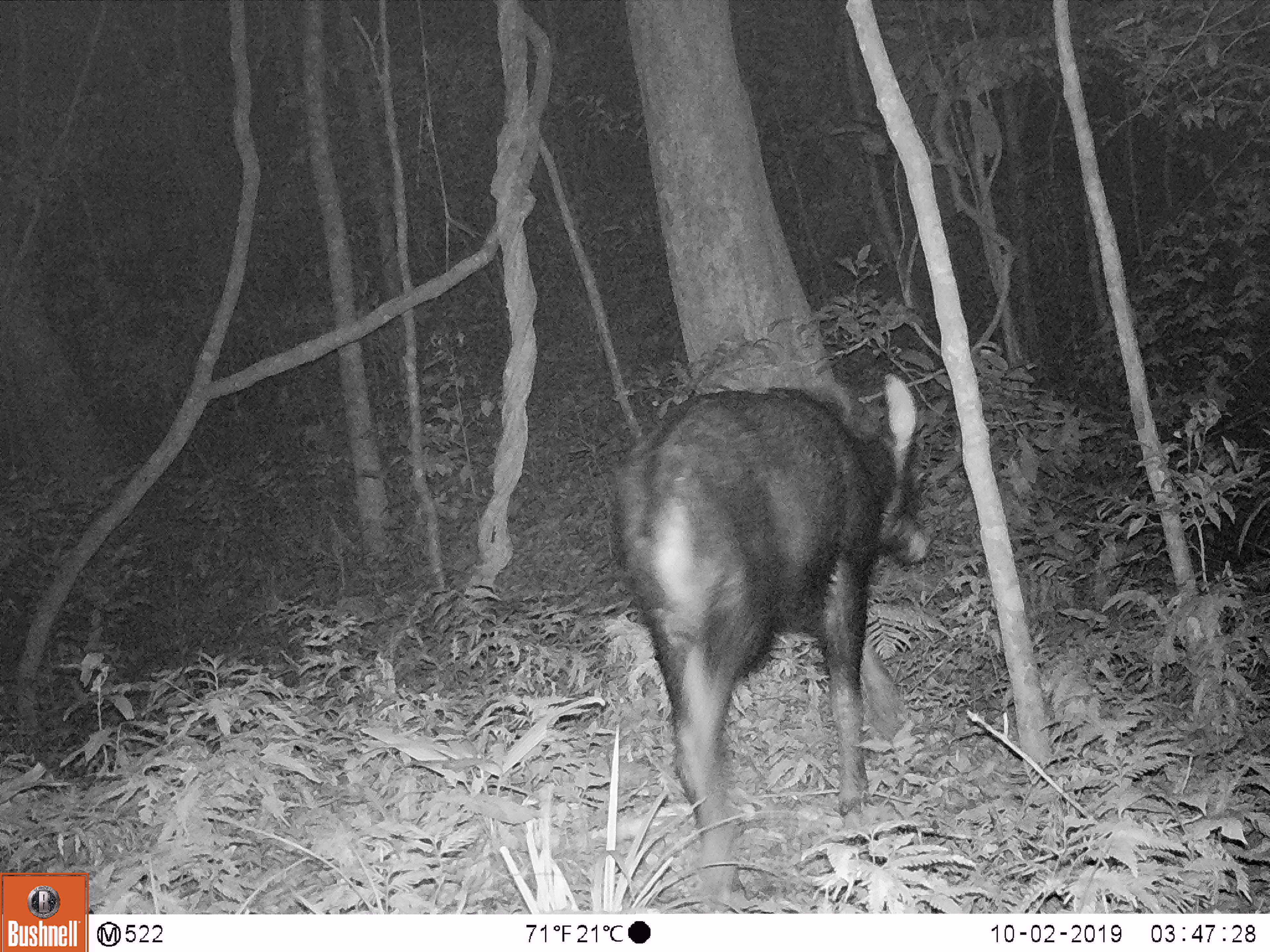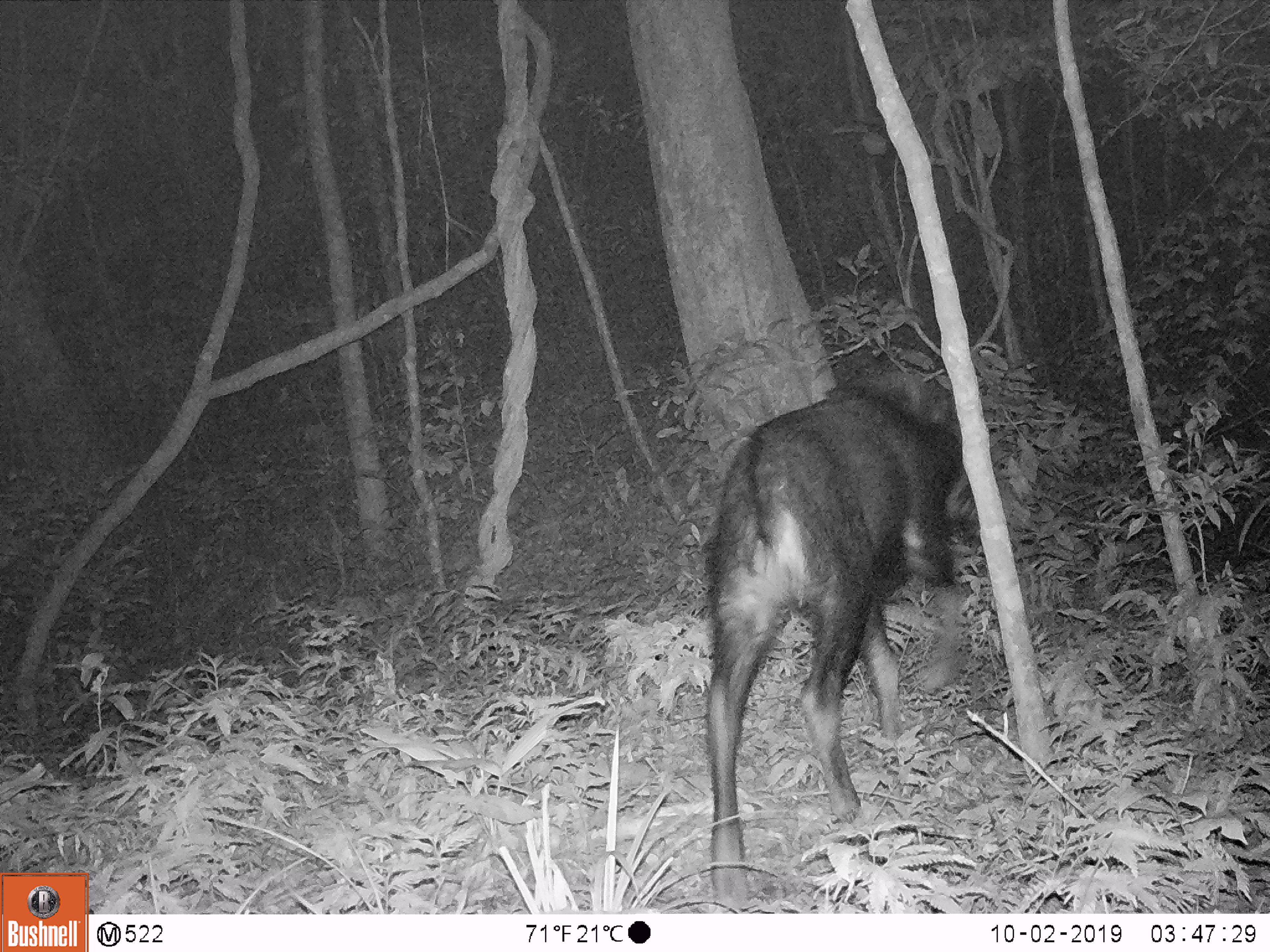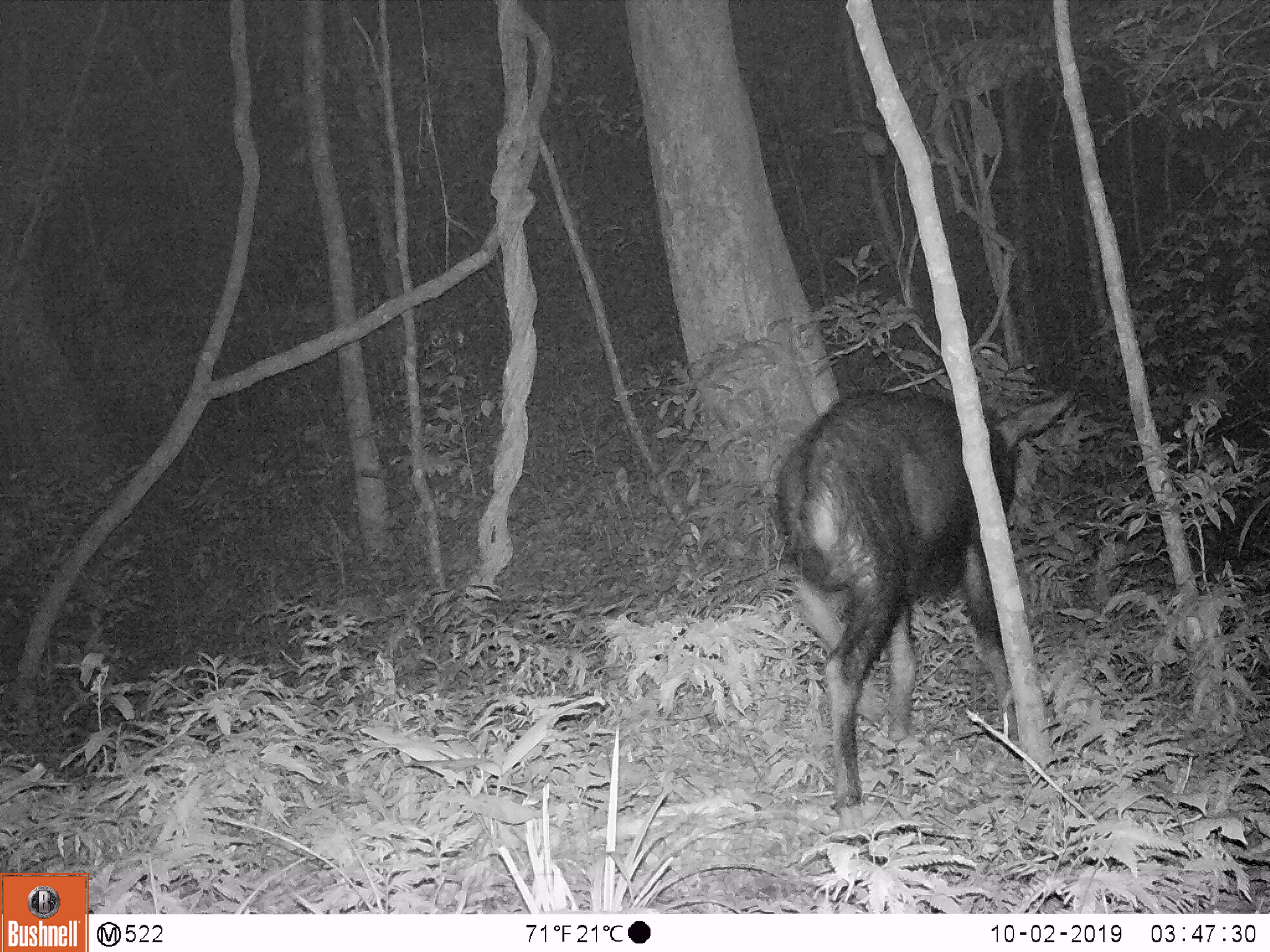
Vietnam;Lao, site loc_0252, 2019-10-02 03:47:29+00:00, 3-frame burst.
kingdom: Animalia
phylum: Chordata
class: Mammalia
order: Artiodactyla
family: Bovidae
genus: Capricornis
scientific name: Capricornis sumatraensis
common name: chinese serow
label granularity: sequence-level